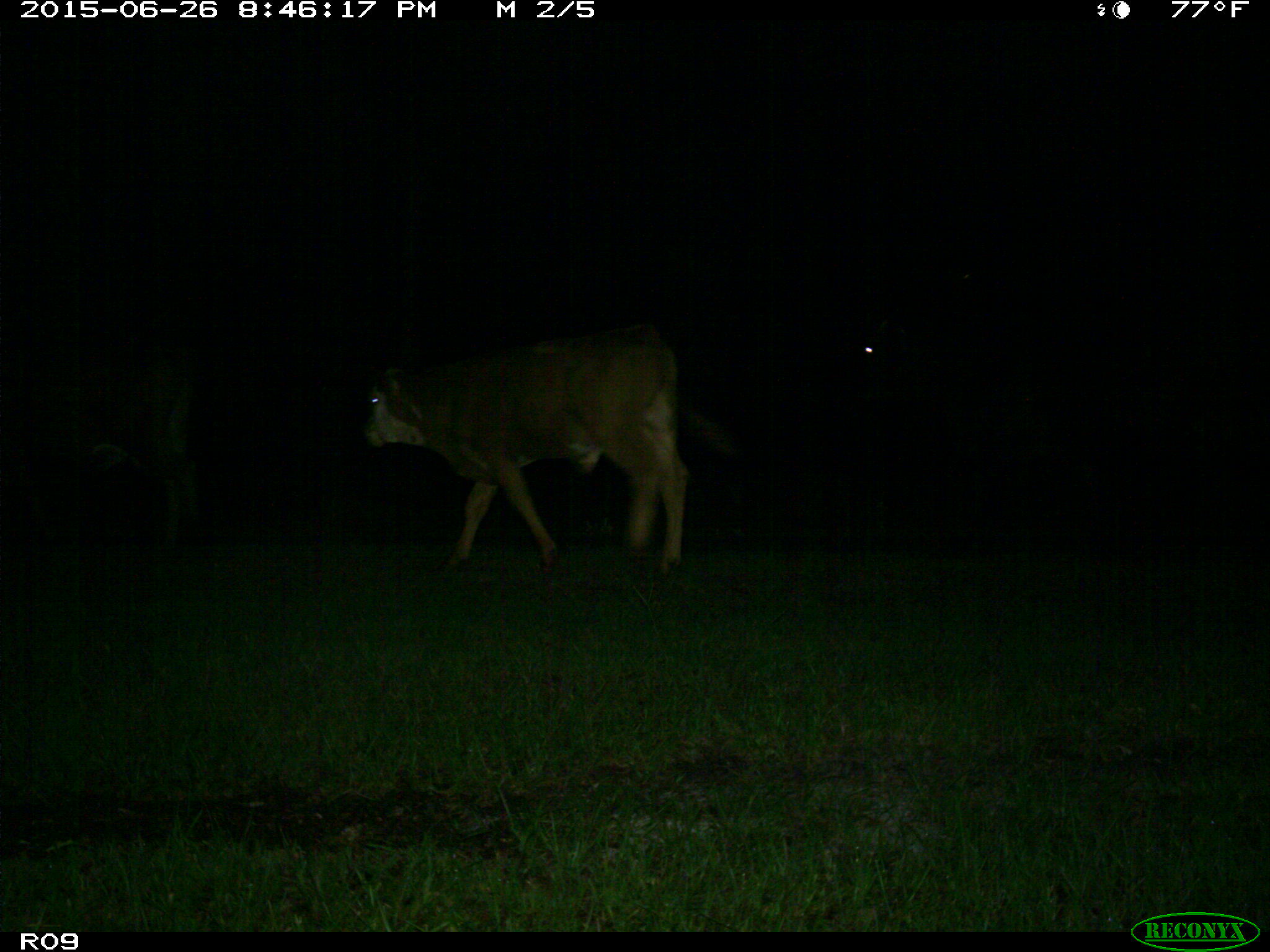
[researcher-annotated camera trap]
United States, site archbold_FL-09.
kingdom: Animalia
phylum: Chordata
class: Mammalia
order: Artiodactyla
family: Bovidae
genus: Bos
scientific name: Bos taurus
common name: domestic cow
Bos taurus (domestic cow).